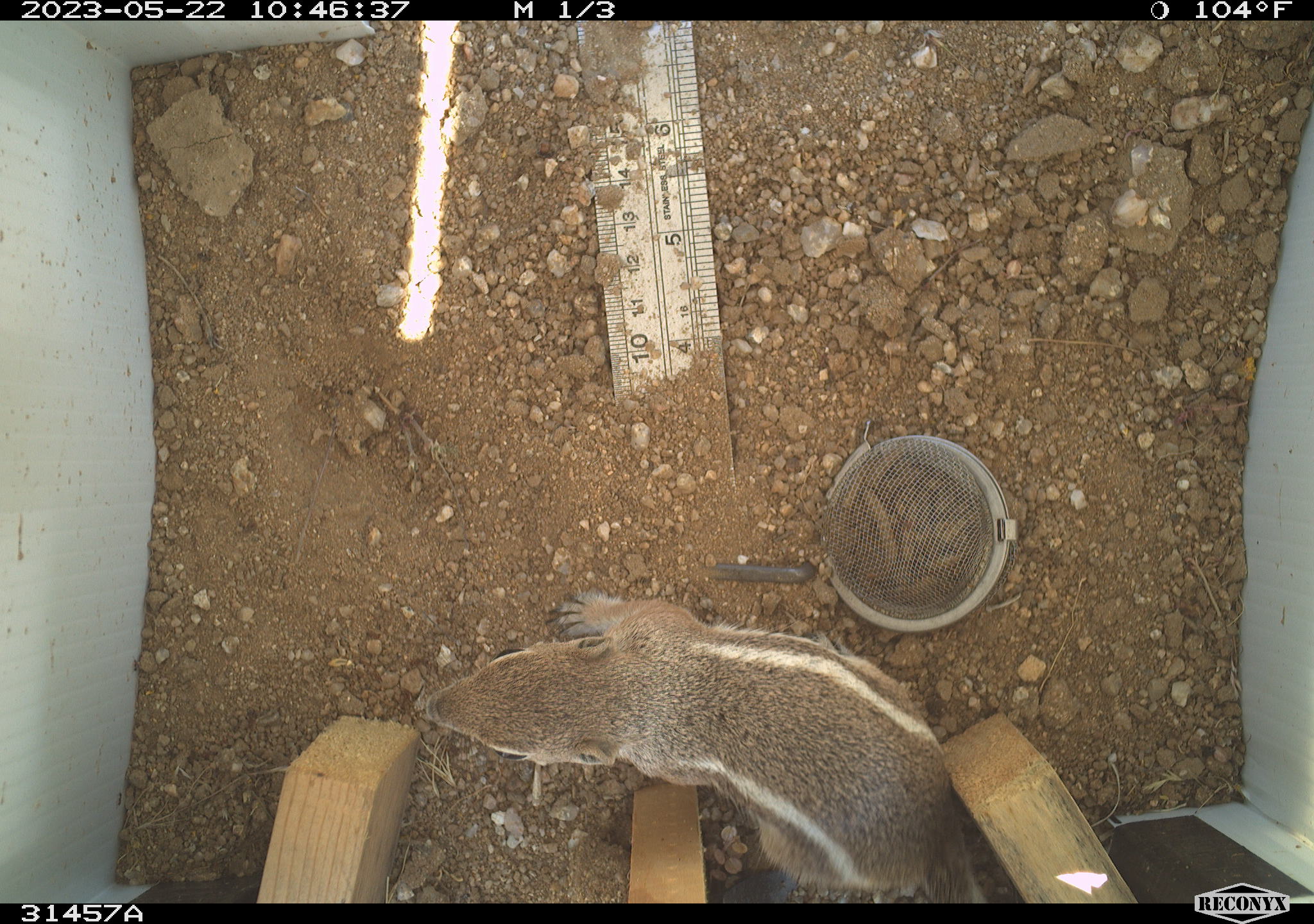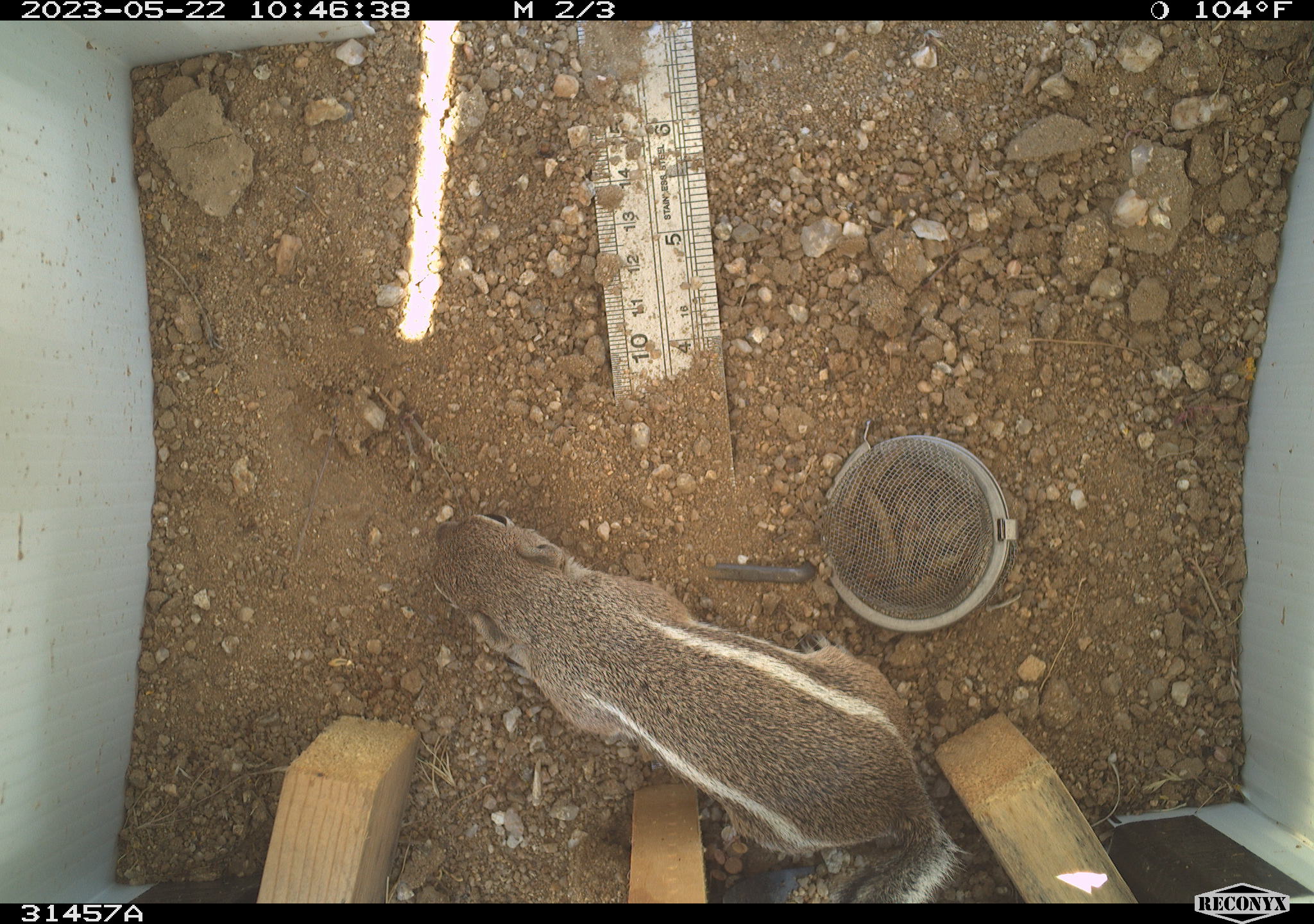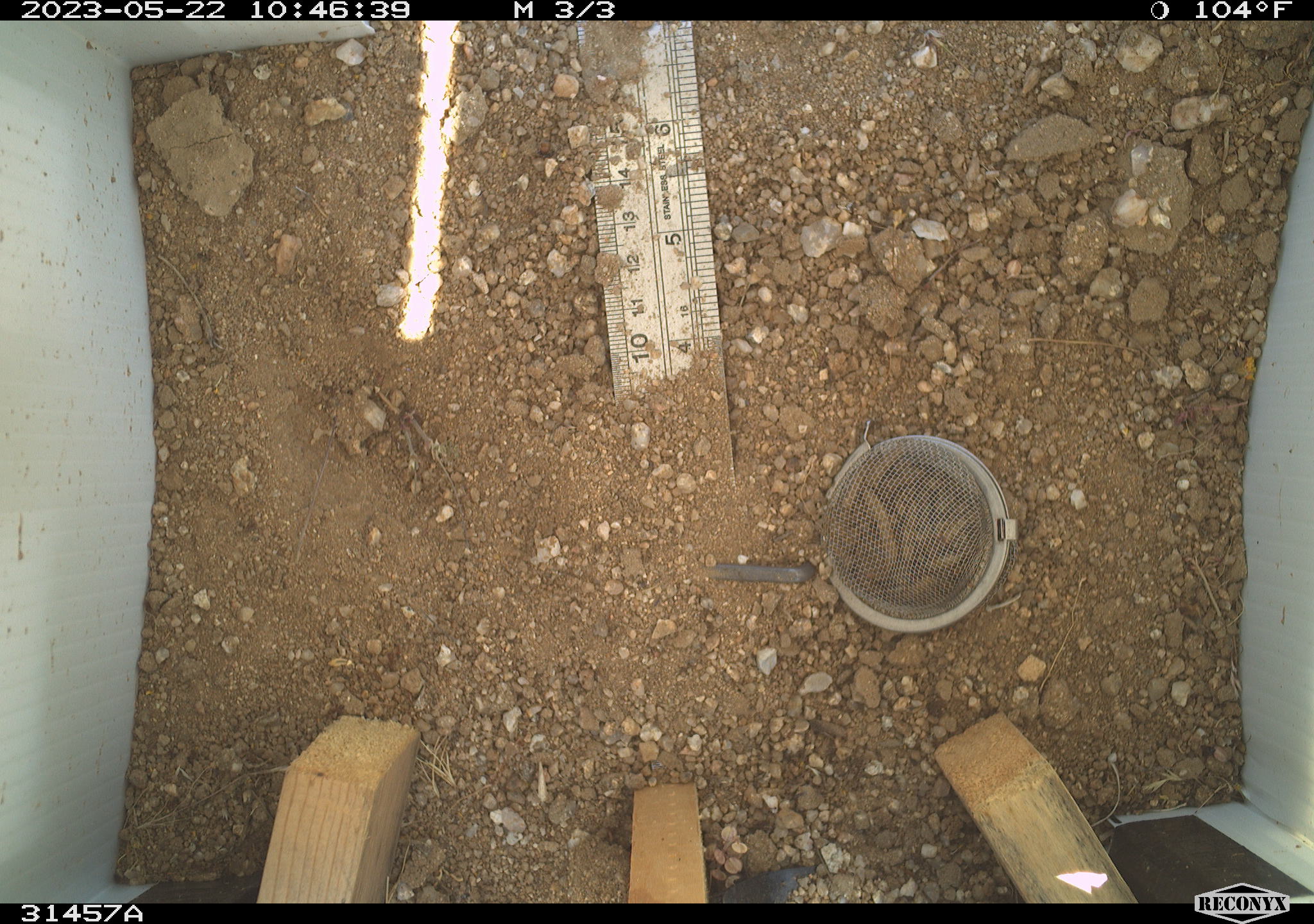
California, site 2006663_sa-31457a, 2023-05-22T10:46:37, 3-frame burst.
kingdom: Animalia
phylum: Chordata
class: Mammalia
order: Rodentia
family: Sciuridae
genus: Ammospermophilus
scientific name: Ammospermophilus leucurus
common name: white-tailed antelope squirrel